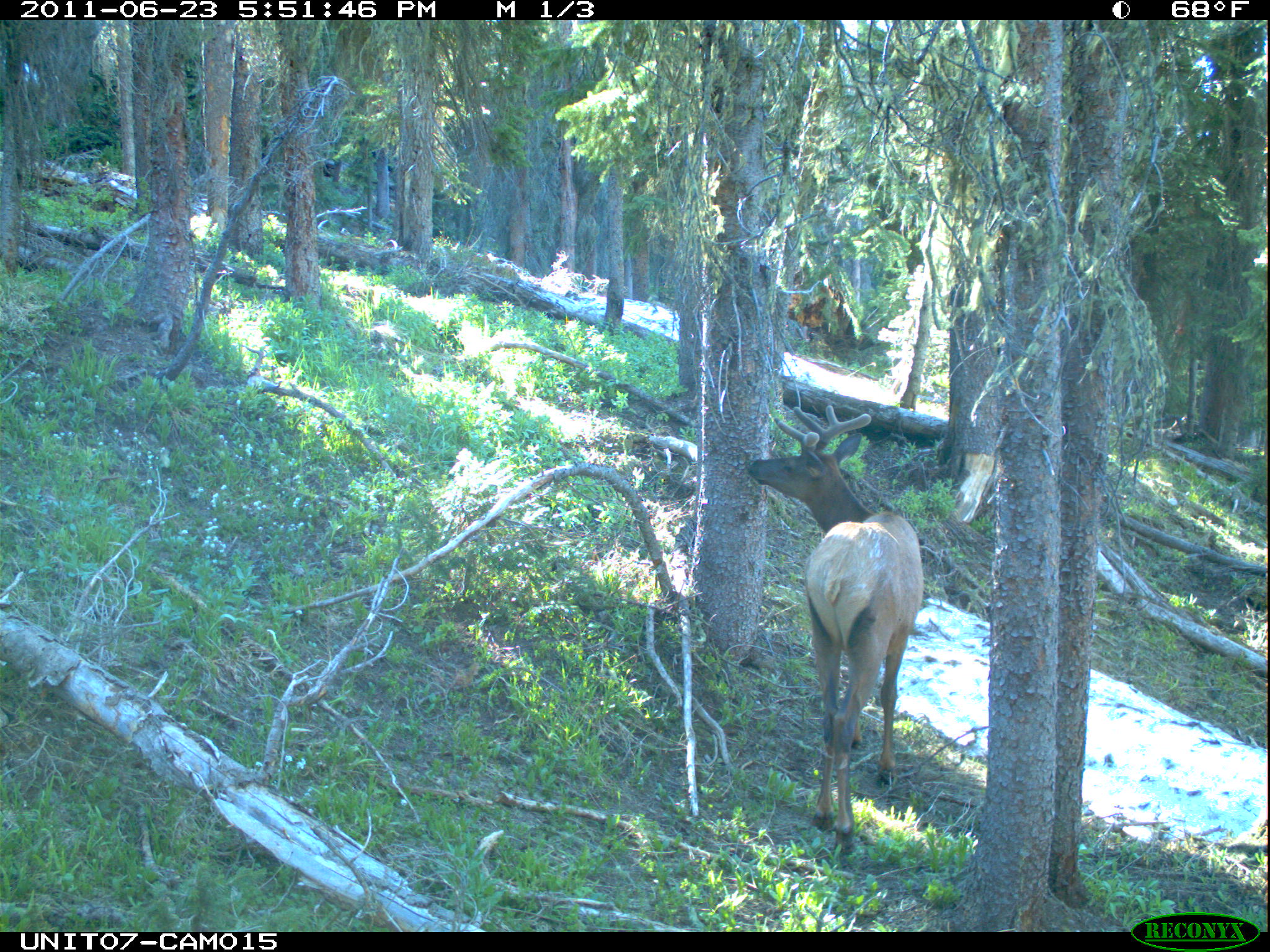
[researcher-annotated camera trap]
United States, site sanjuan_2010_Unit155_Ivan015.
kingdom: Animalia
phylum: Chordata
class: Mammalia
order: Artiodactyla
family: Cervidae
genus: Cervus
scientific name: Cervus elaphus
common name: red deer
Cervus elaphus (red deer).